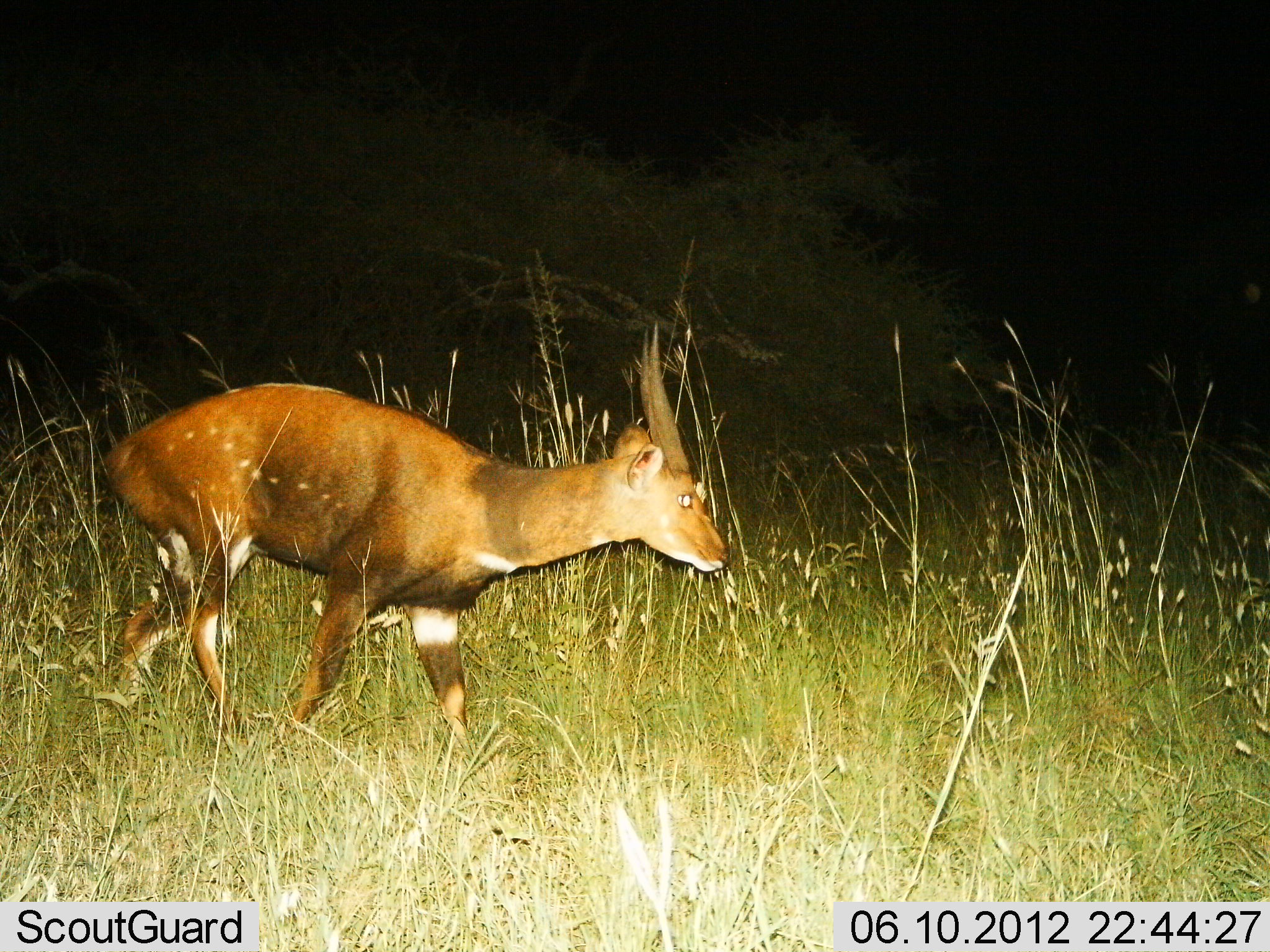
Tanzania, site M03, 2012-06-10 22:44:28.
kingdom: Animalia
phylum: Chordata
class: Mammalia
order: Artiodactyla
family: Bovidae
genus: Tragelaphus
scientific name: Tragelaphus scriptus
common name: bushbuck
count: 1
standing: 20%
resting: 0%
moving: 90%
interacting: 0%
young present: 0%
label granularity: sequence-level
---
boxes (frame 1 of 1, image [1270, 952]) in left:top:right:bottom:
animal: 101:319:733:753